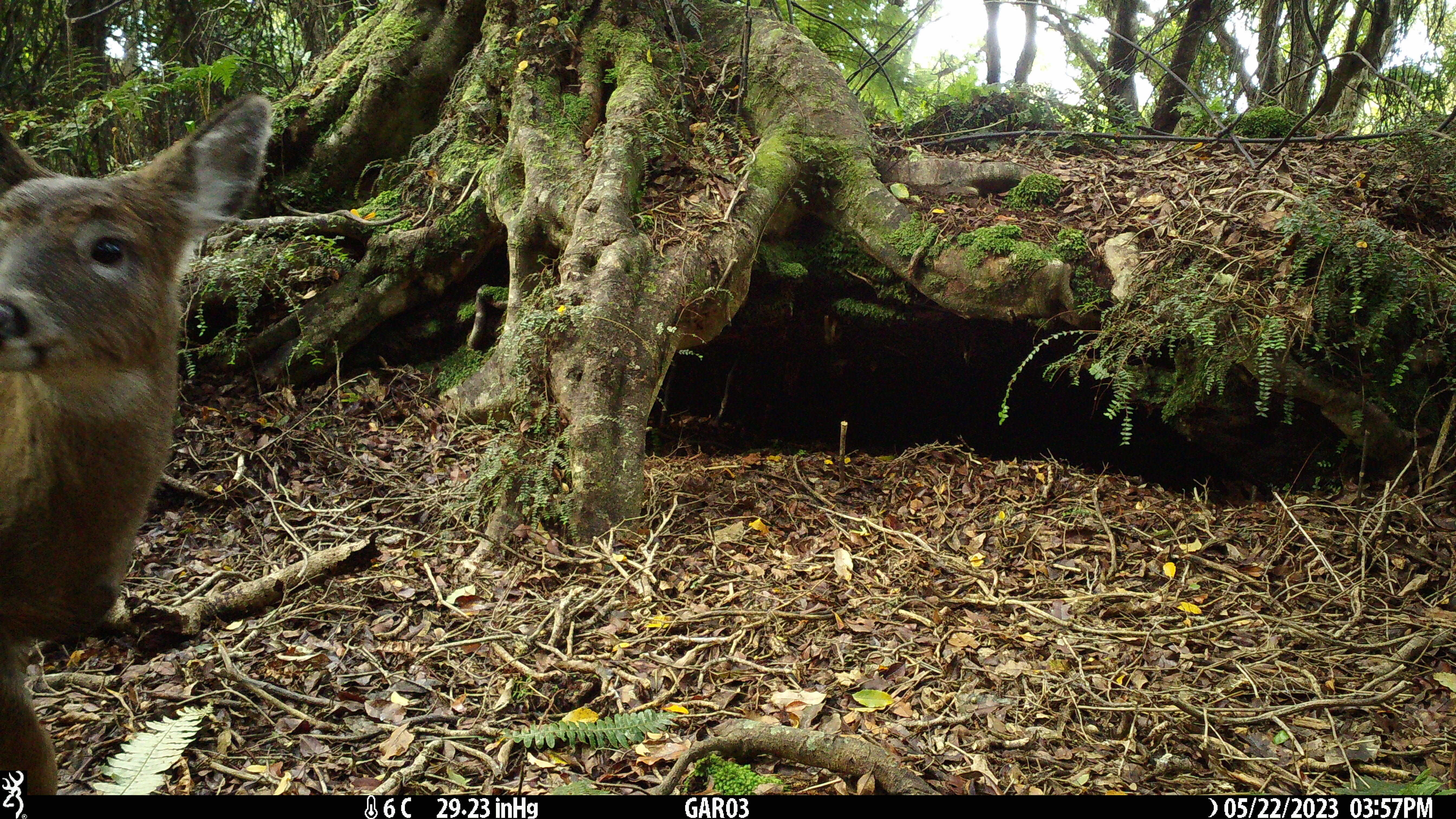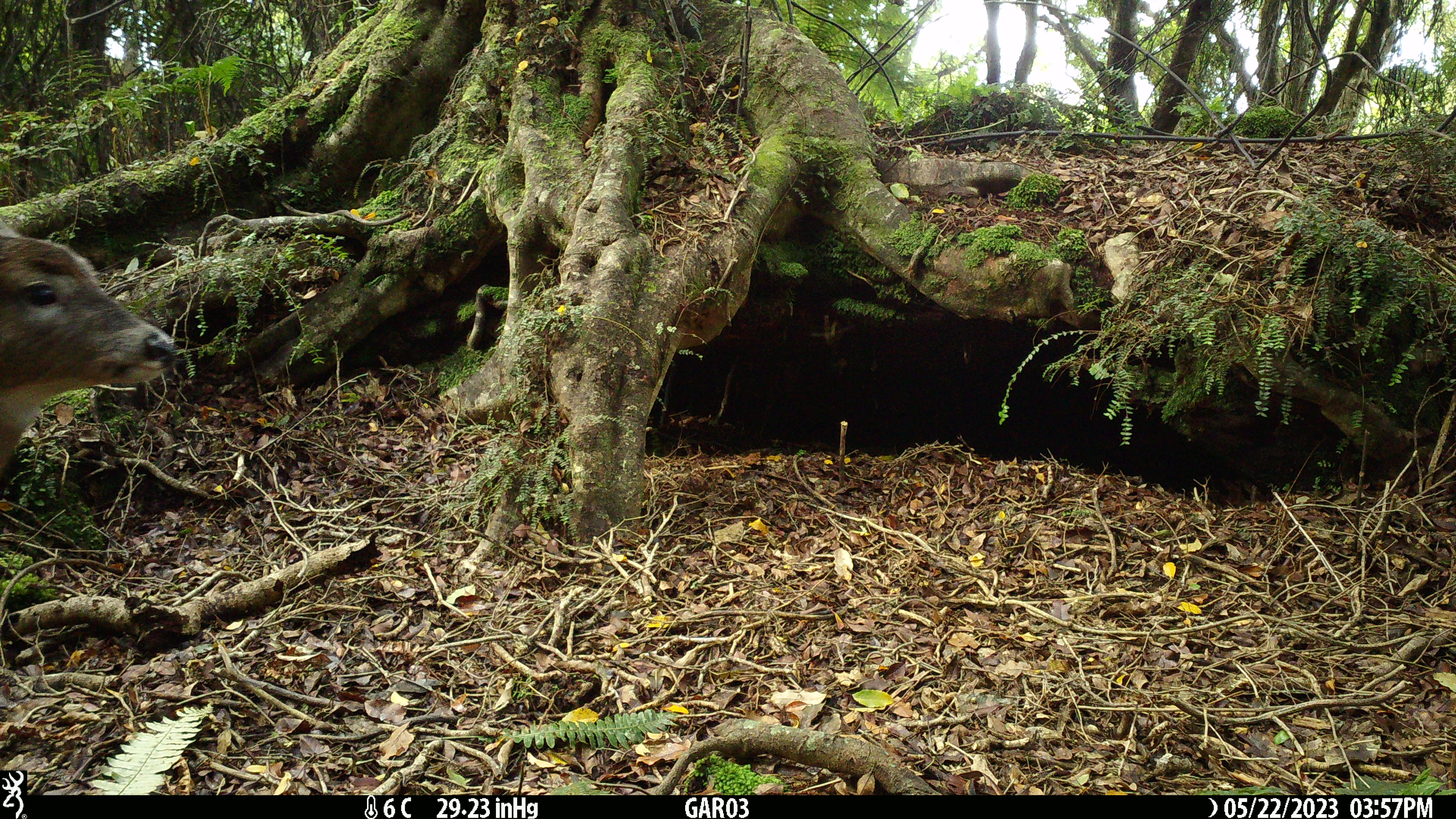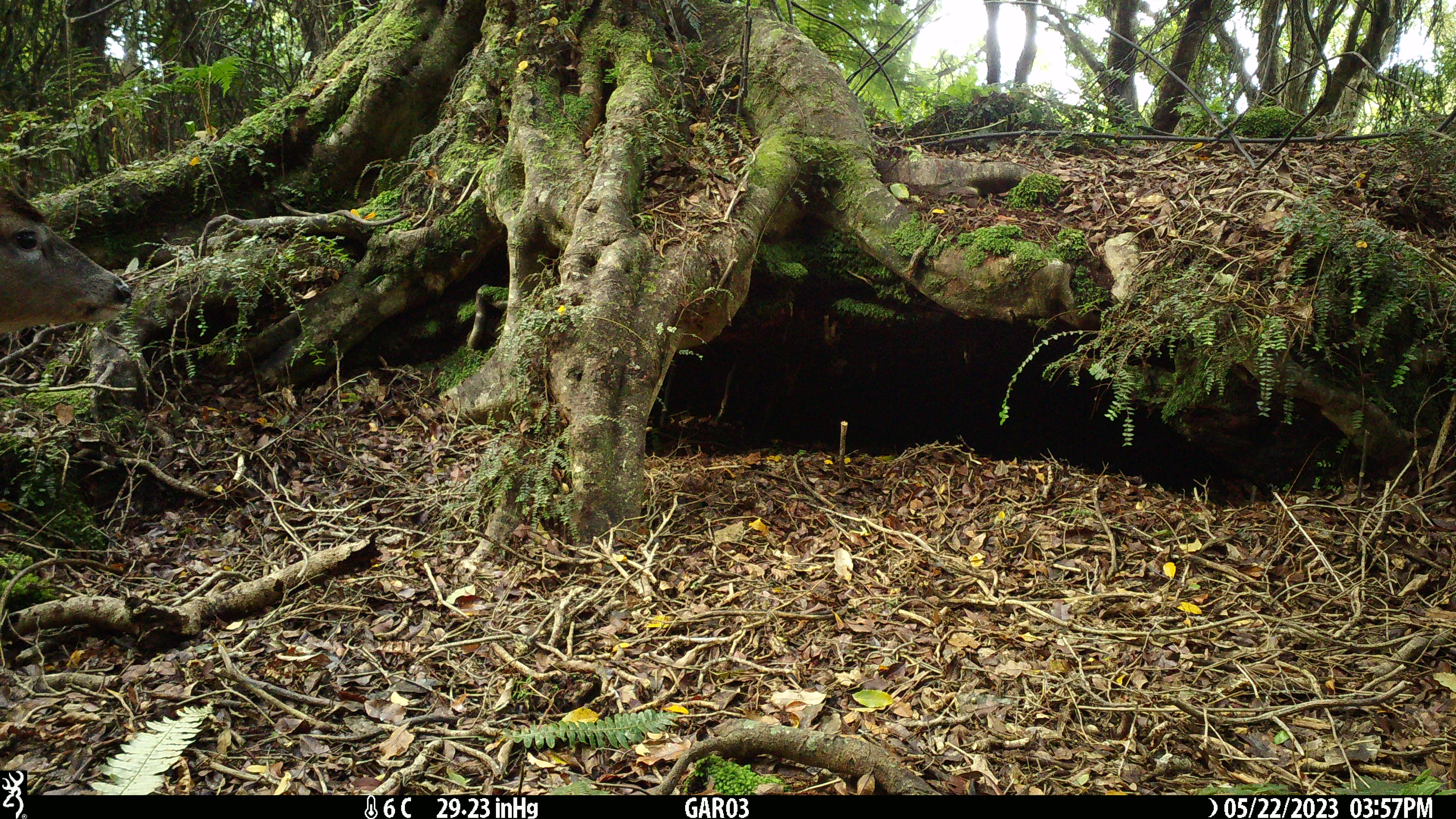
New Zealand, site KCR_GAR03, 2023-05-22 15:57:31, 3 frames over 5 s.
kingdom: Animalia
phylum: Chordata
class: Mammalia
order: Artiodactyla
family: Cervidae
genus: Odocoileus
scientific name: Odocoileus virginianus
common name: white-tailed deer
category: white tailed deer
White tailed deer (white-tailed deer) (Odocoileus virginianus).